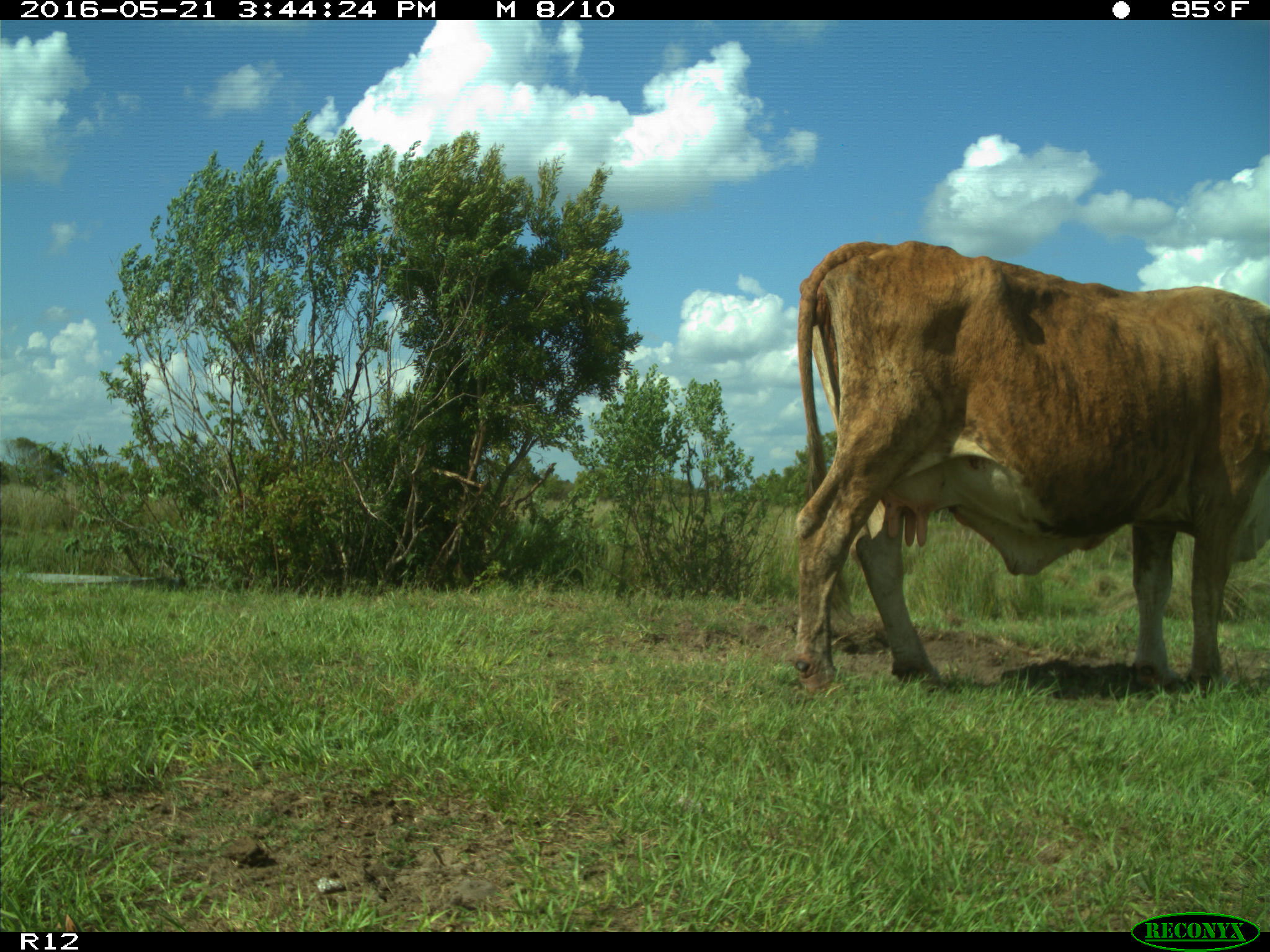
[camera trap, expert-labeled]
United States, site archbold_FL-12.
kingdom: Animalia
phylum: Chordata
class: Mammalia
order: Artiodactyla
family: Bovidae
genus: Bos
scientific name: Bos taurus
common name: domestic cow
Bos taurus (domestic cow).